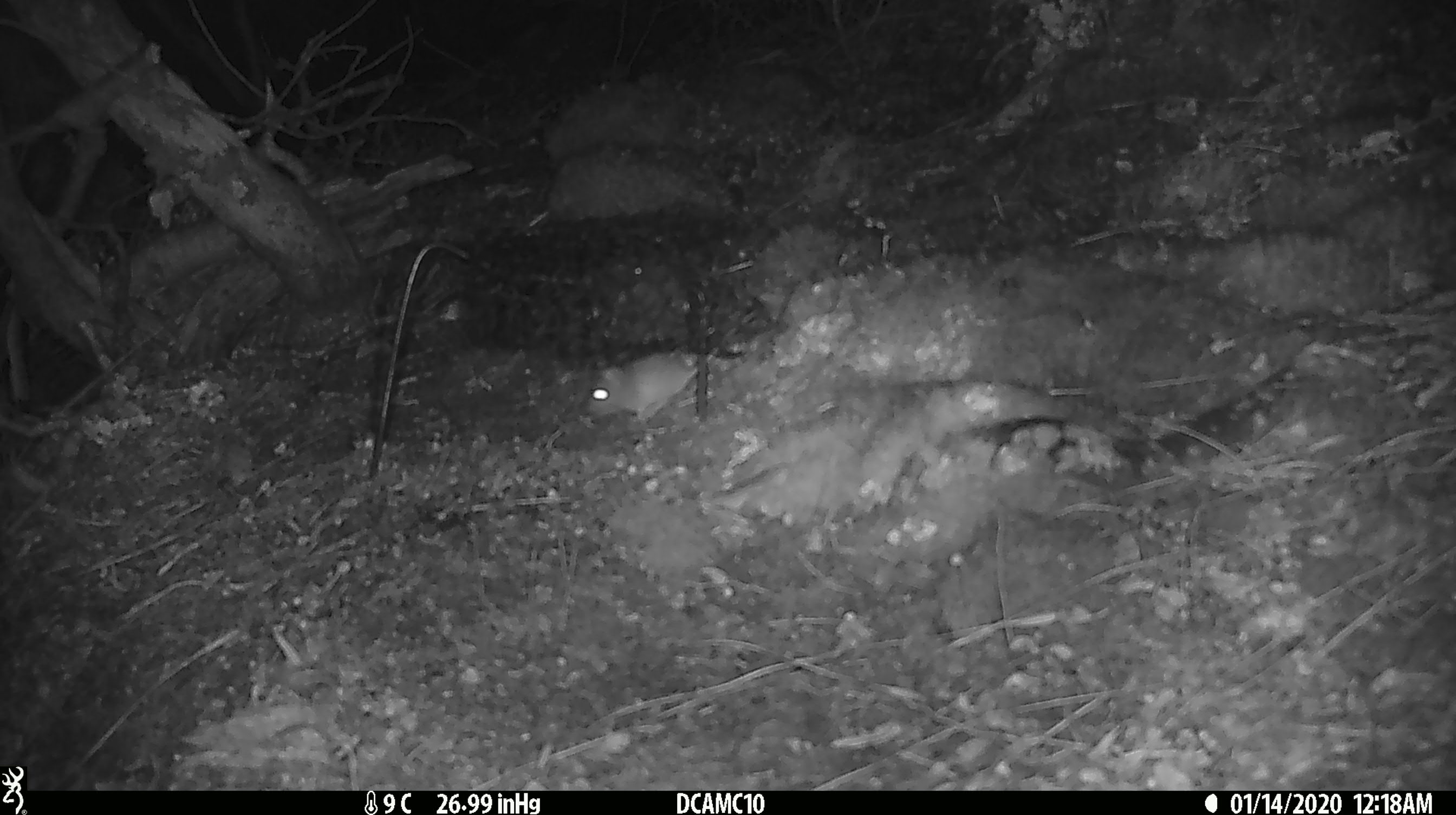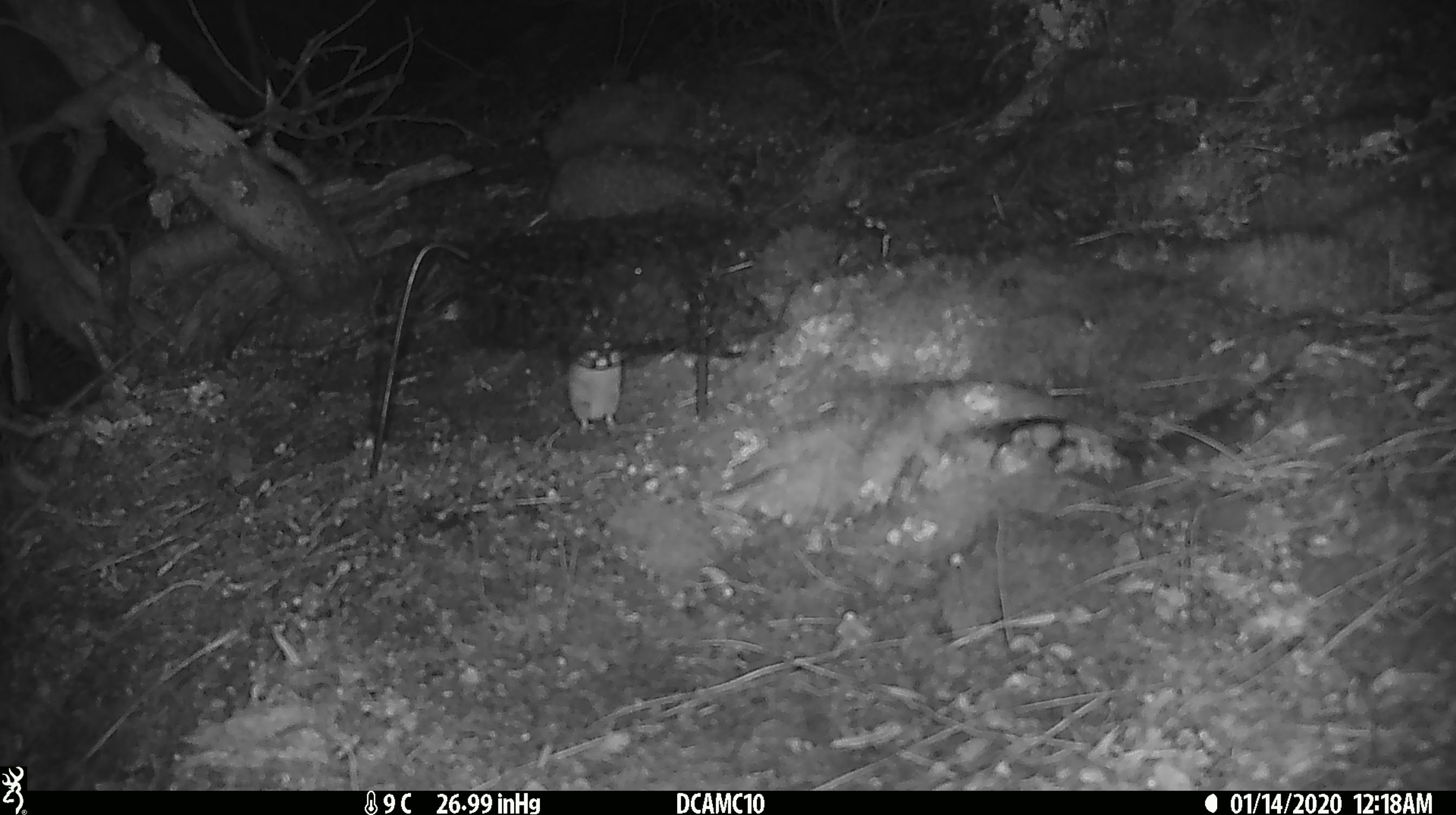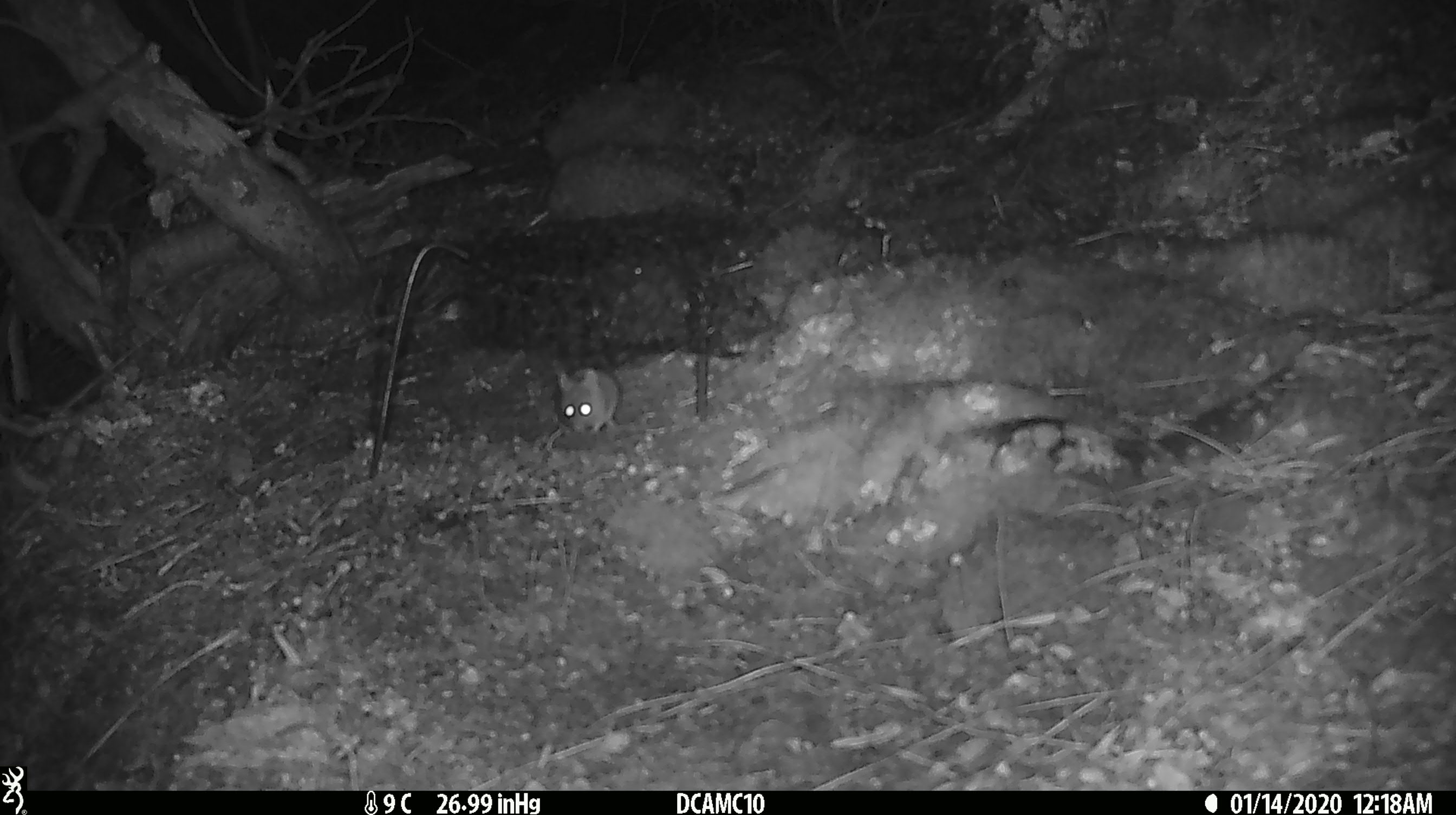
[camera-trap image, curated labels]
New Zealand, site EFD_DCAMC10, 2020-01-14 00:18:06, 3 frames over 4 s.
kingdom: Animalia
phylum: Chordata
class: Mammalia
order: Rodentia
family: Muridae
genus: Mus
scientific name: Mus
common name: mouse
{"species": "mouse (Mus)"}